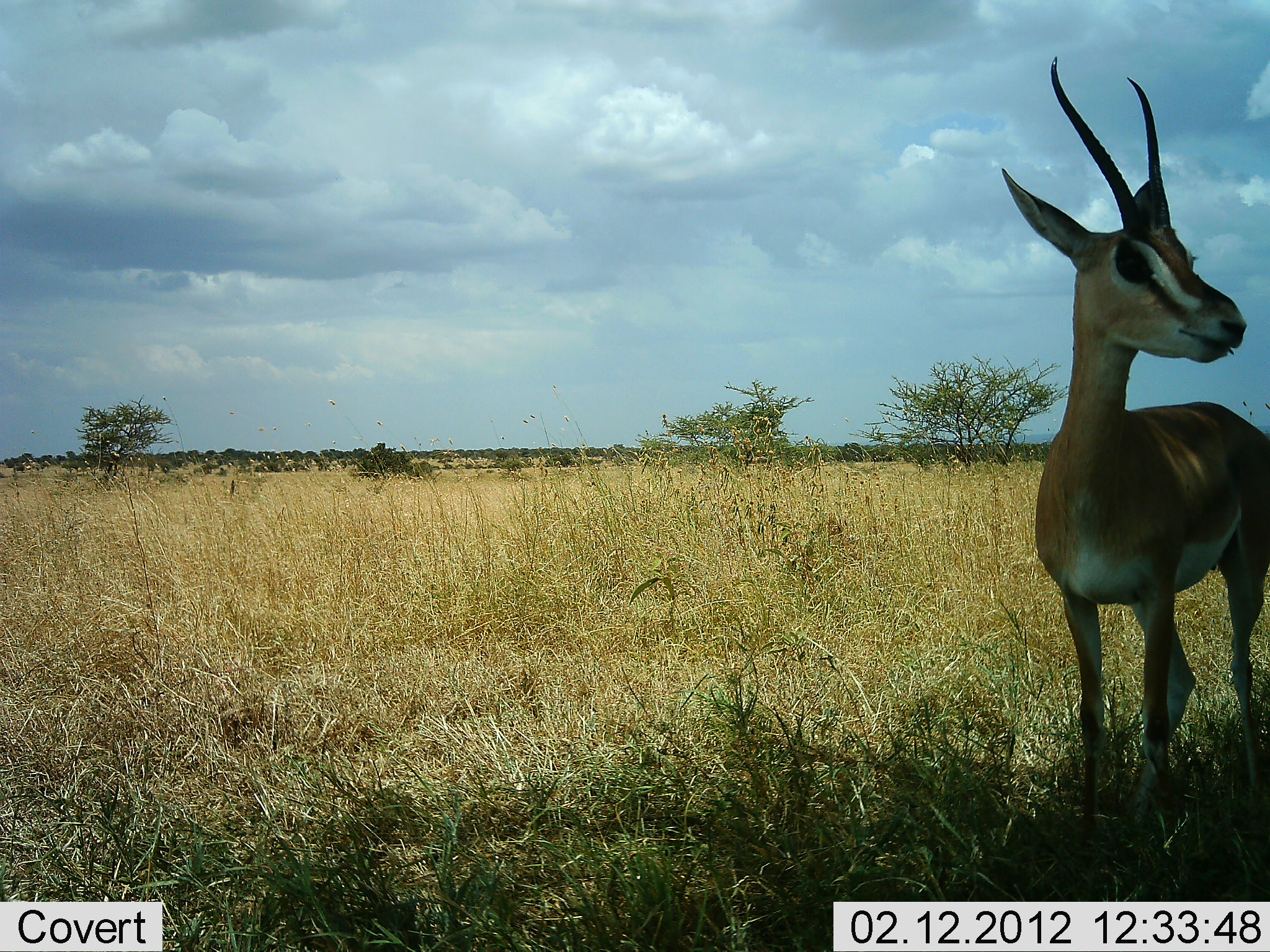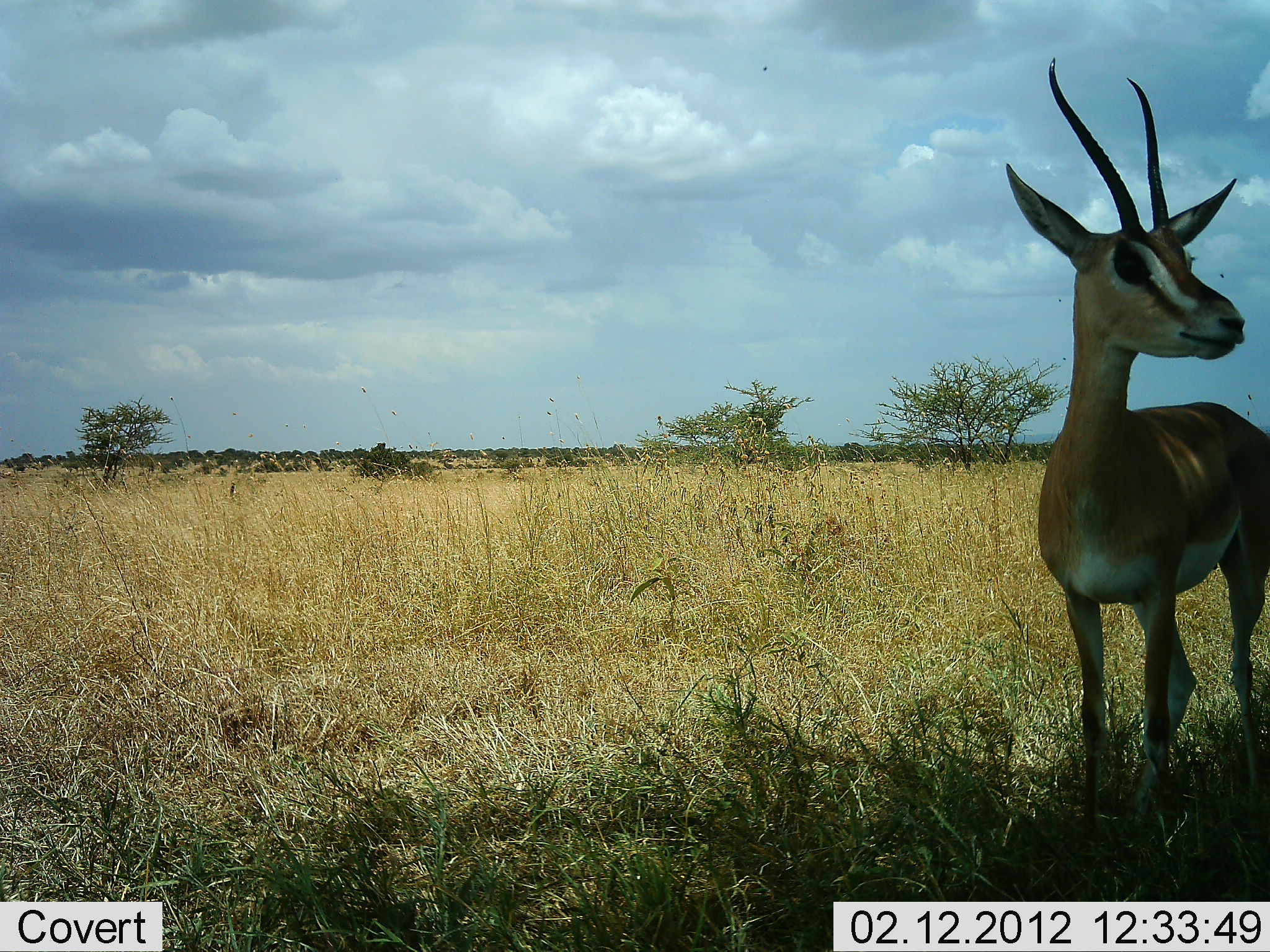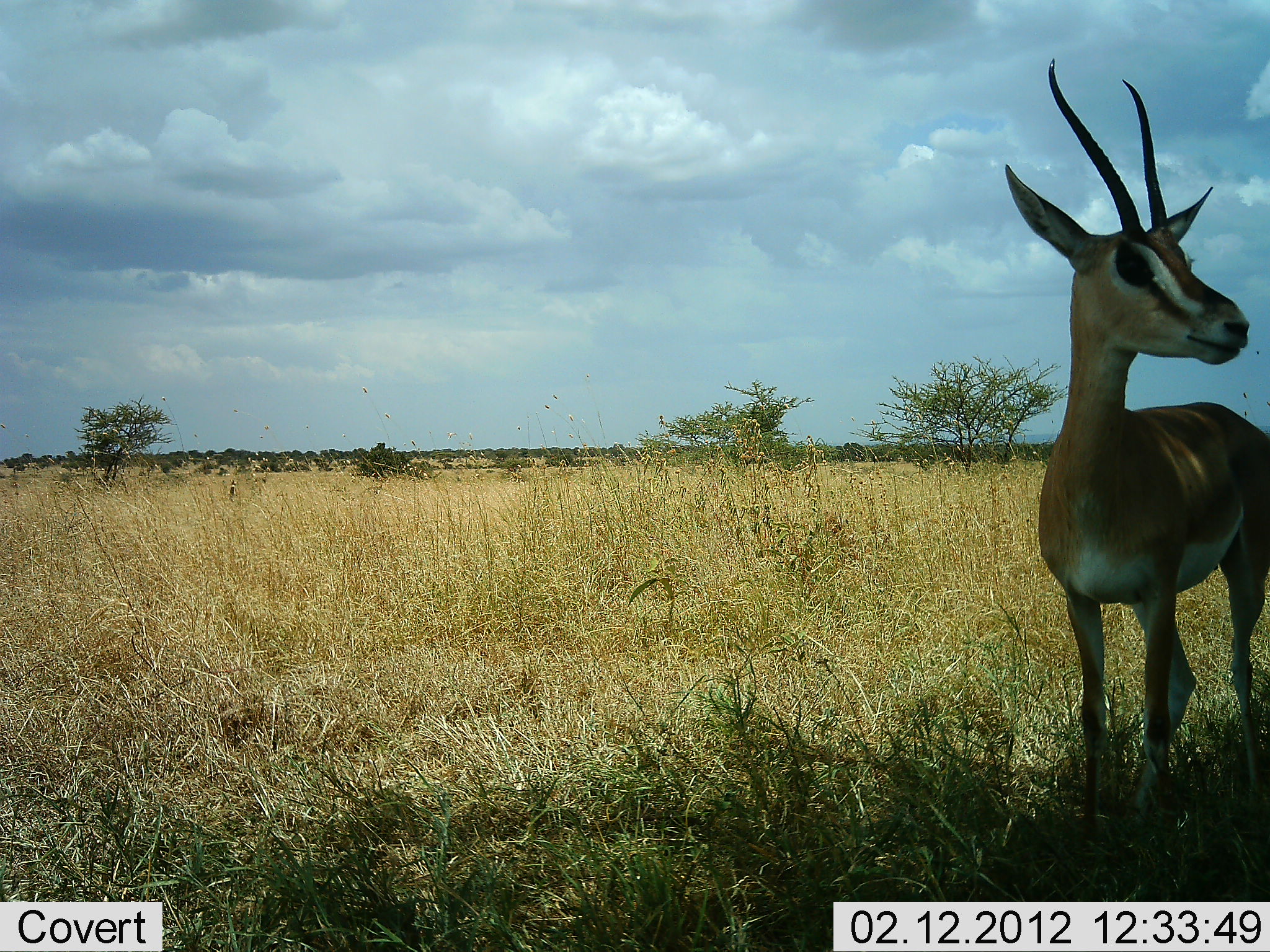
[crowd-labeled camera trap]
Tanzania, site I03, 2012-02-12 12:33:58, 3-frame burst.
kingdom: Animalia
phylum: Chordata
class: Mammalia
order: Artiodactyla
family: Bovidae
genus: Nanger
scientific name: Nanger granti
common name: grant's gazelle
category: gazellegrants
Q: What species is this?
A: Gazellegrants (grant's gazelle) (Nanger granti).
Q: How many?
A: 1.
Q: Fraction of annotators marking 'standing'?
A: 100%.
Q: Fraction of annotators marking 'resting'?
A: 0%.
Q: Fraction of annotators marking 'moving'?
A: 0%.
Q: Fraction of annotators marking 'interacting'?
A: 0%.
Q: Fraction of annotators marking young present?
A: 0%.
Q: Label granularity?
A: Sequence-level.